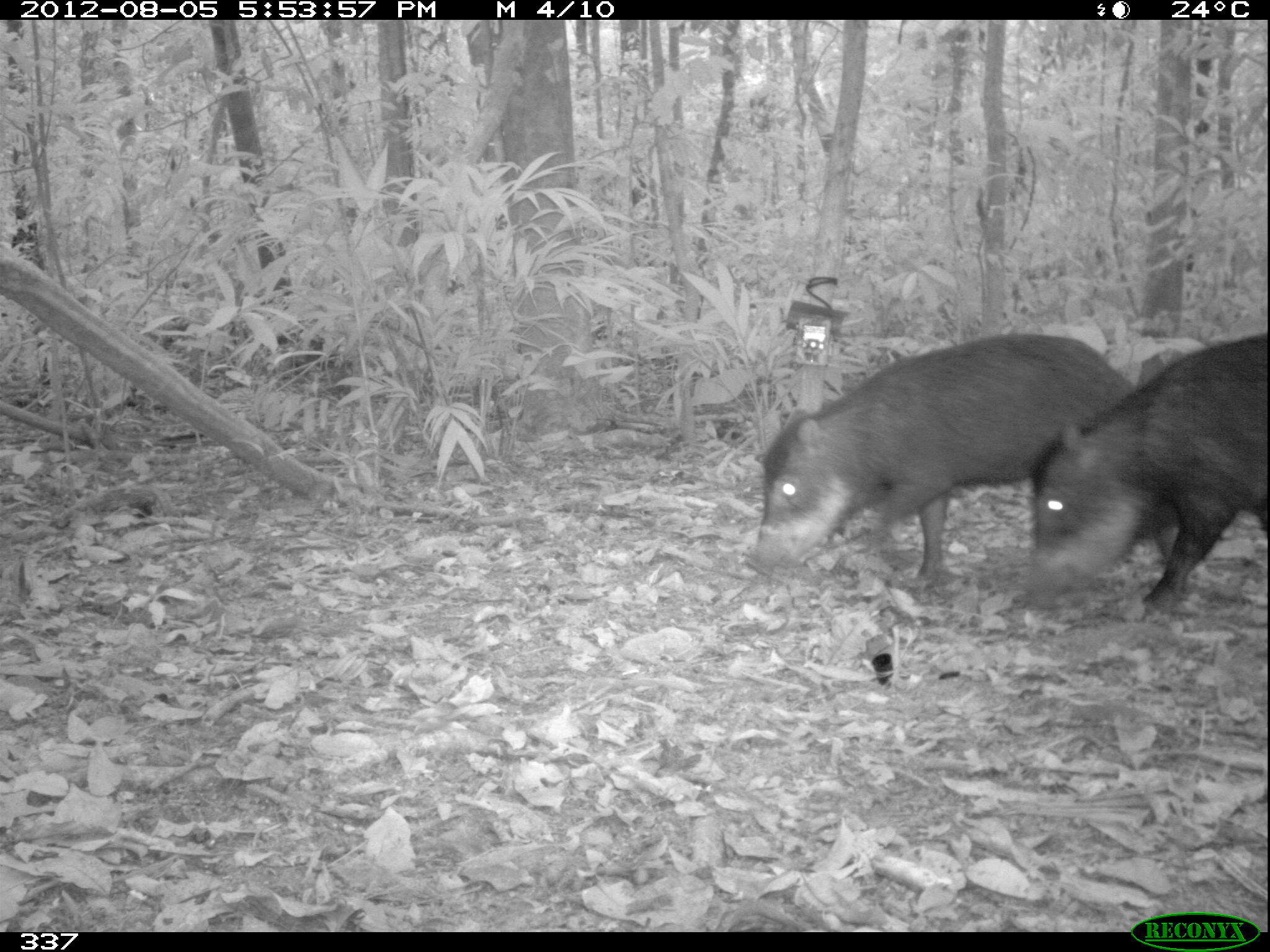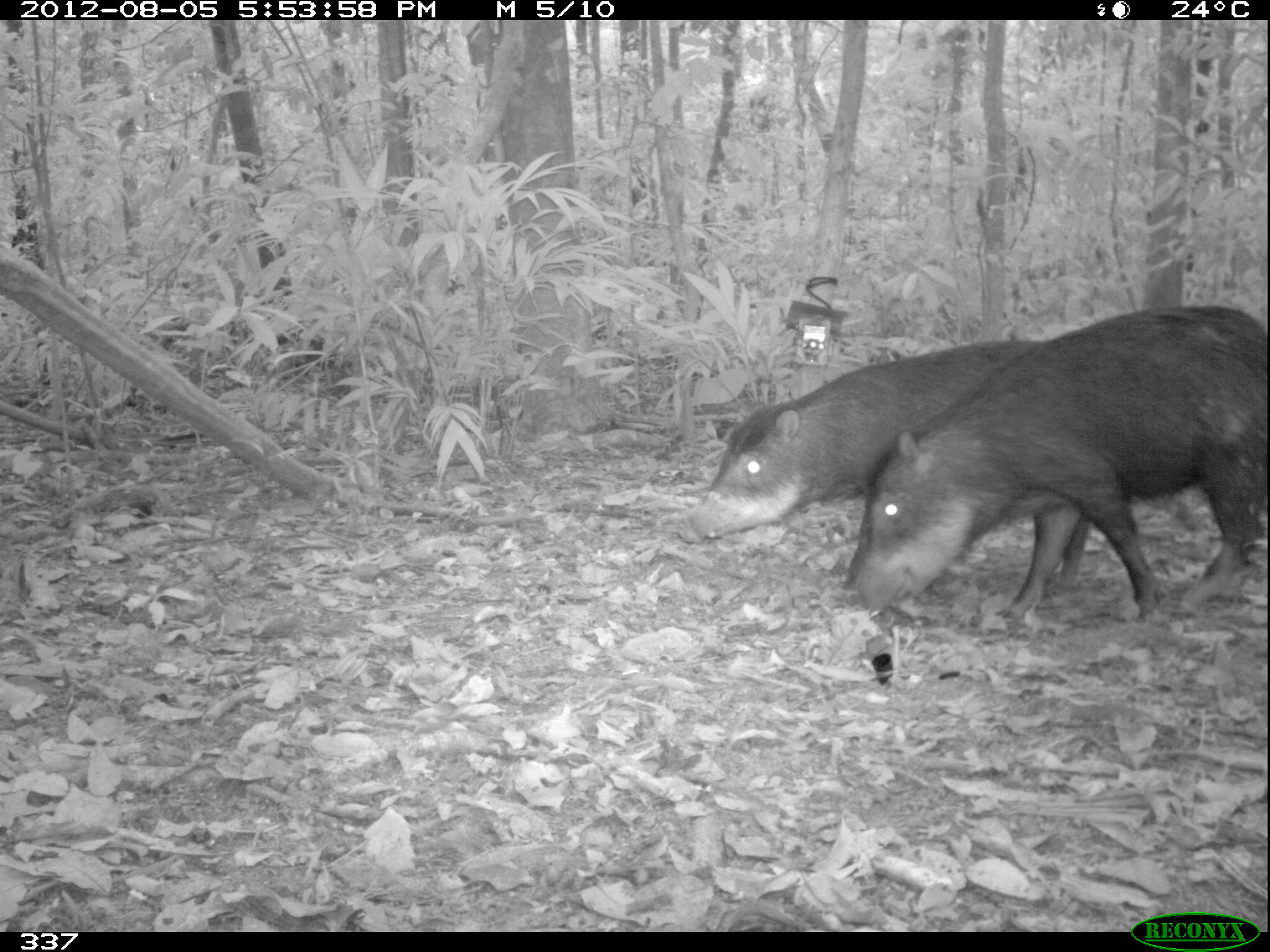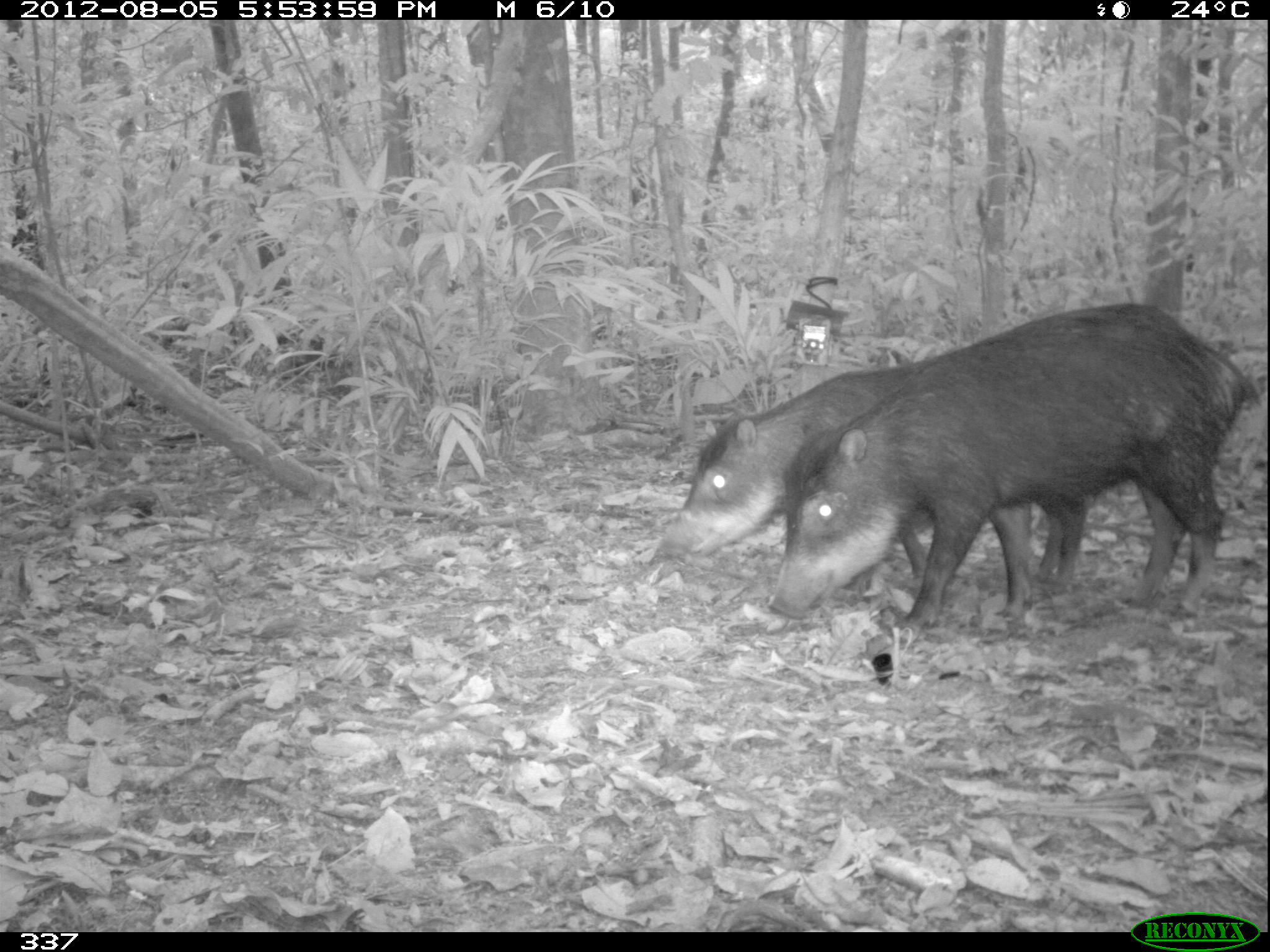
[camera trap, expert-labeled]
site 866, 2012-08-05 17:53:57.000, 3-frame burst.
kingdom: Animalia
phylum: Chordata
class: Mammalia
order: Artiodactyla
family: Tayassuidae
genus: Tayassu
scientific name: Tayassu pecari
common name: white-lipped peccary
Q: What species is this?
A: Tayassu pecari (white-lipped peccary).